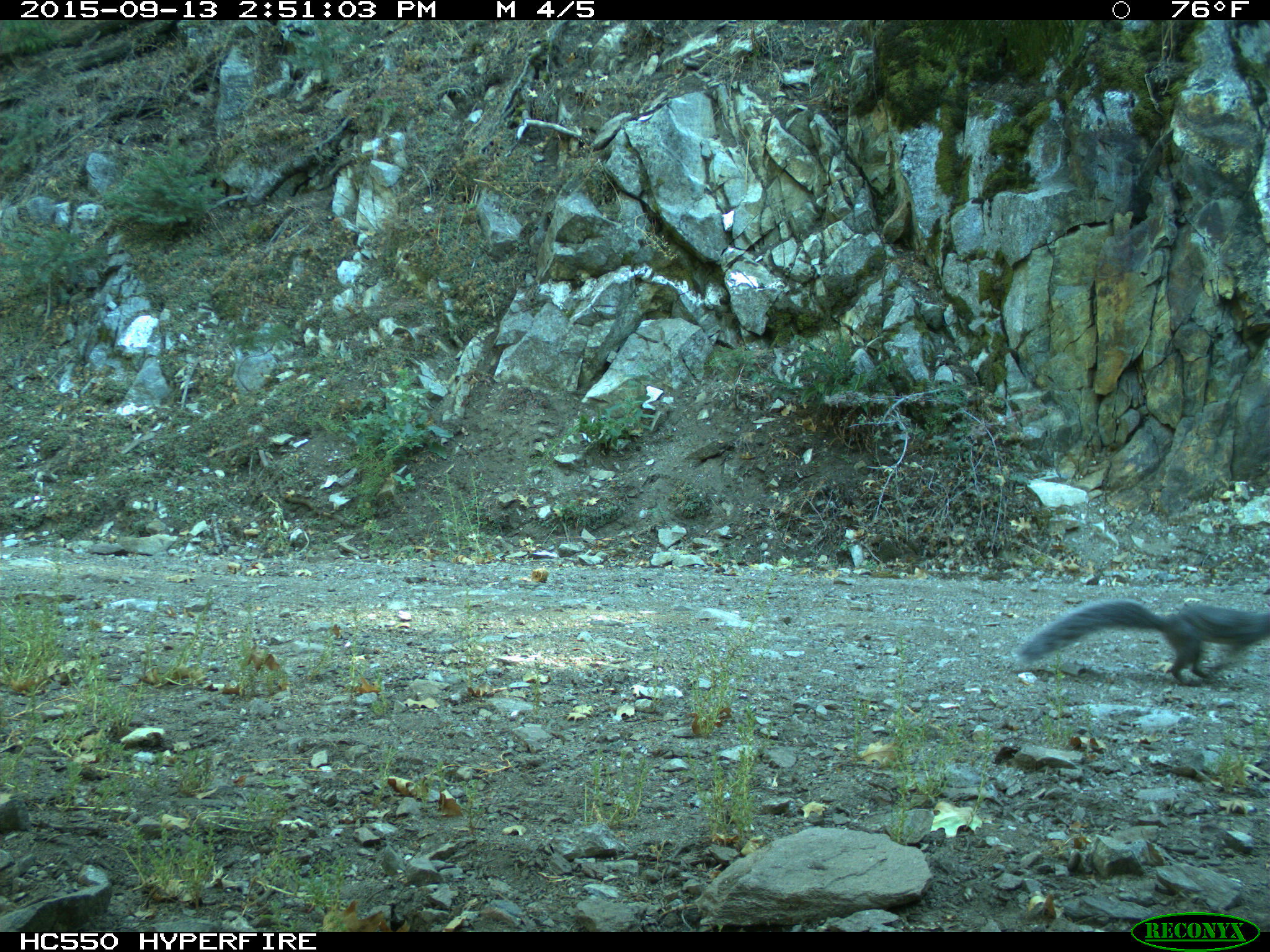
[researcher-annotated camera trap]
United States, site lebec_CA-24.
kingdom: Animalia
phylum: Chordata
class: Mammalia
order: Rodentia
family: Sciuridae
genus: Sciurus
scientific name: Sciurus carolinensis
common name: eastern gray squirrel